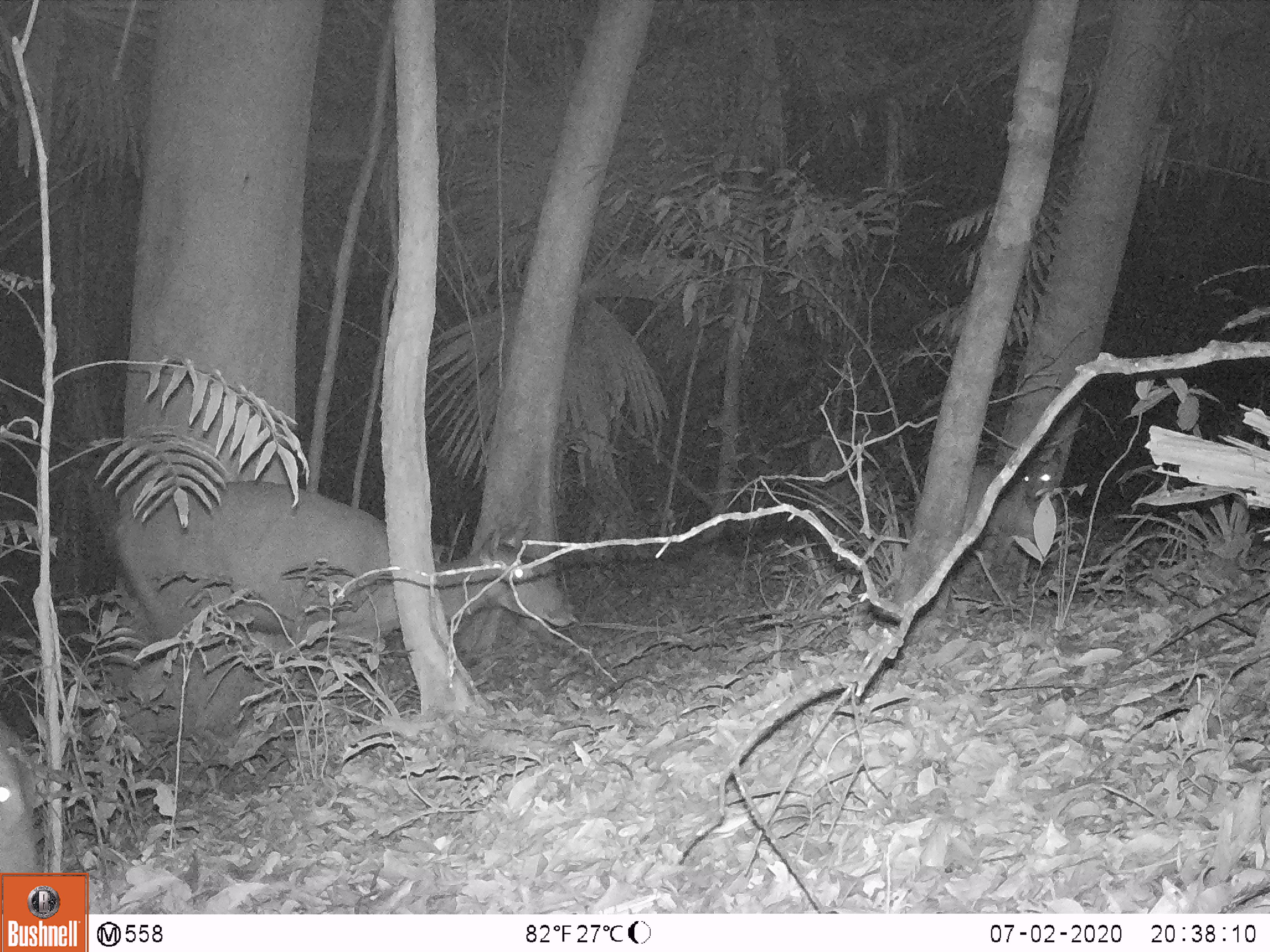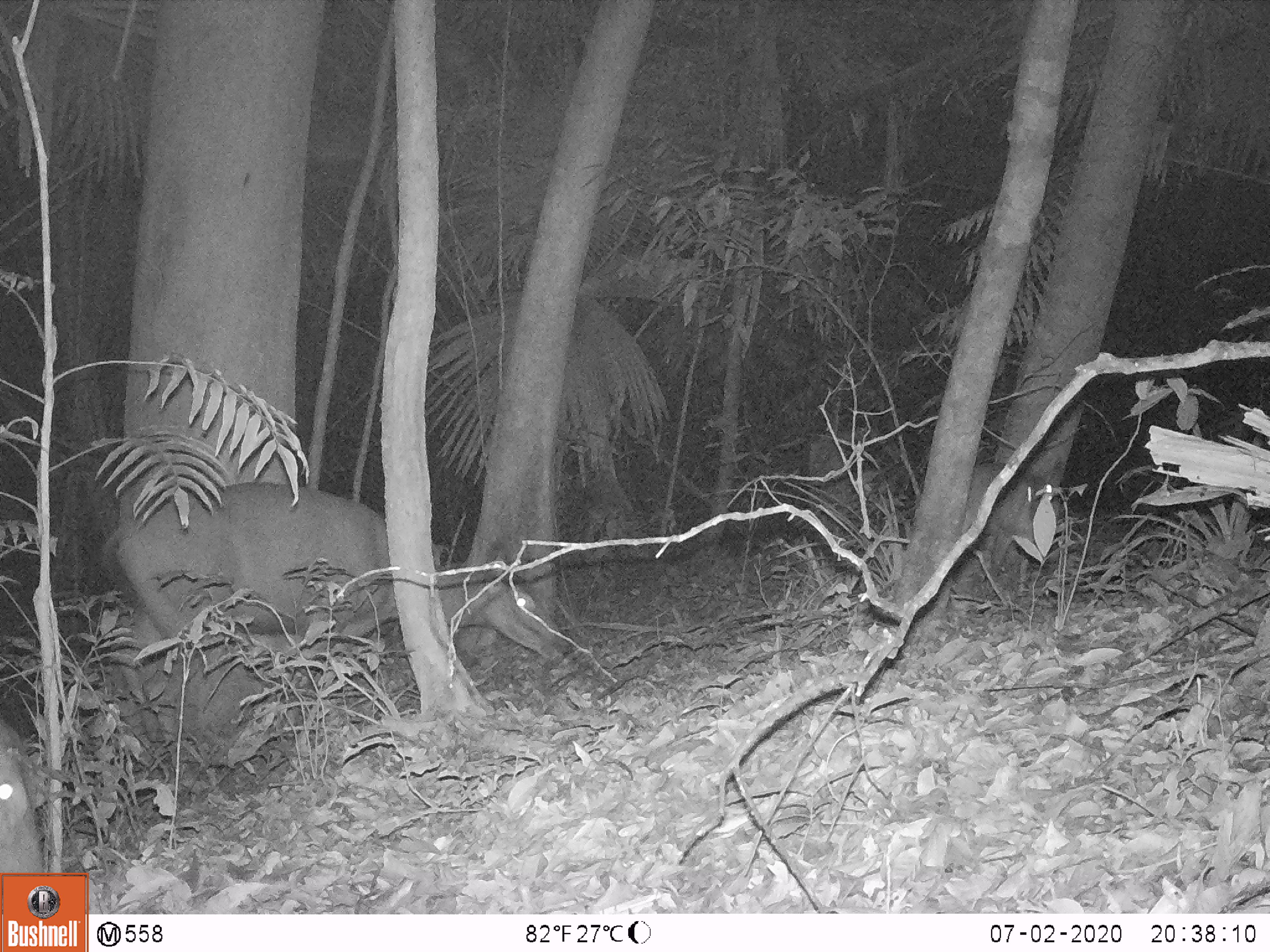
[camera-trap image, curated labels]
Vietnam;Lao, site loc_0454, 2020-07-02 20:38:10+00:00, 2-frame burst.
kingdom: Animalia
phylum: Chordata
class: Mammalia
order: Artiodactyla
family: Cervidae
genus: Rusa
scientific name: Rusa unicolor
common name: sambar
Sambar (Rusa unicolor). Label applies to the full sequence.